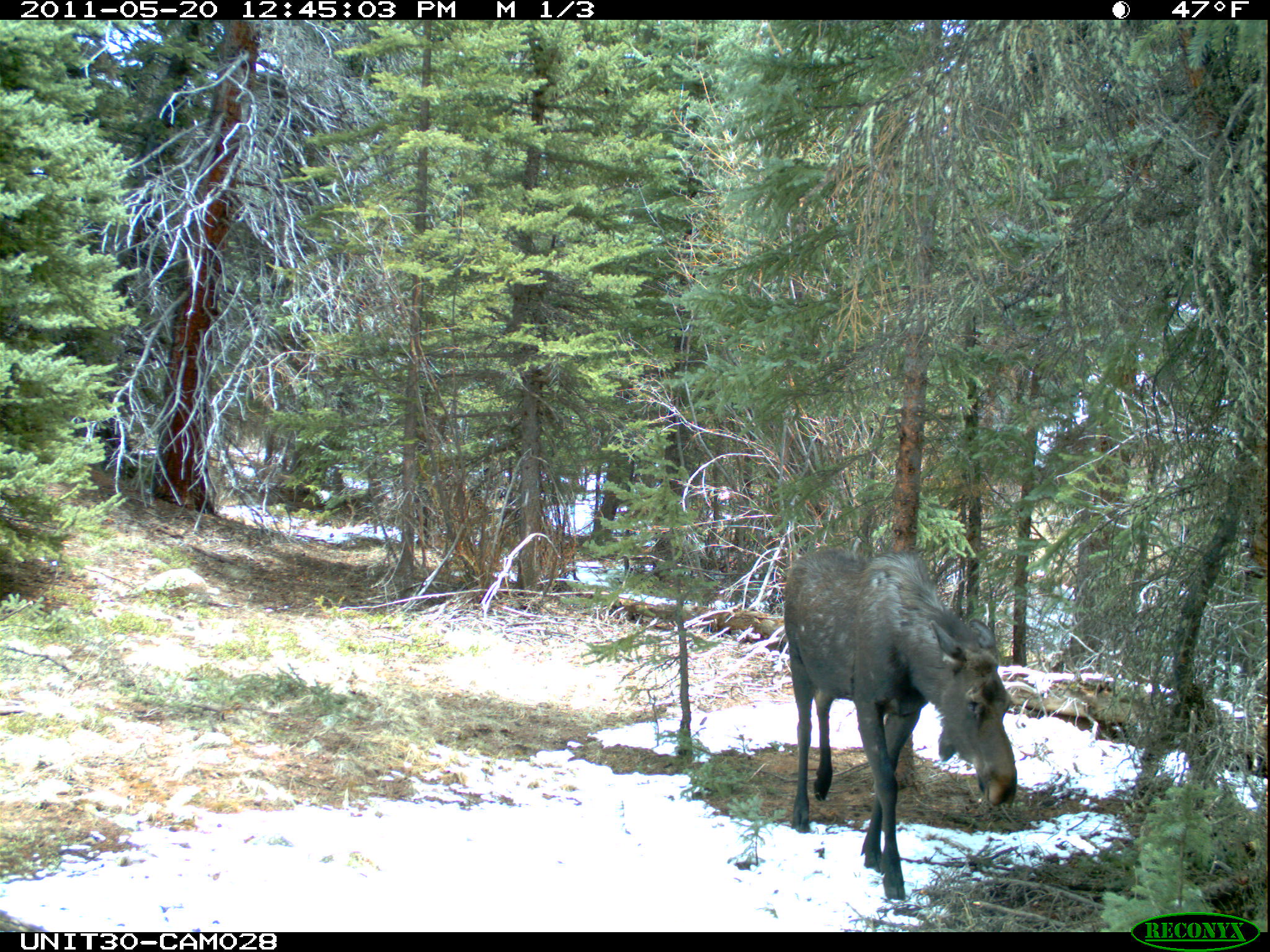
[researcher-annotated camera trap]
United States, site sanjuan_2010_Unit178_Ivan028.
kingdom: Animalia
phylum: Chordata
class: Mammalia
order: Artiodactyla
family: Cervidae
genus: Alces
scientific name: Alces alces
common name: moose